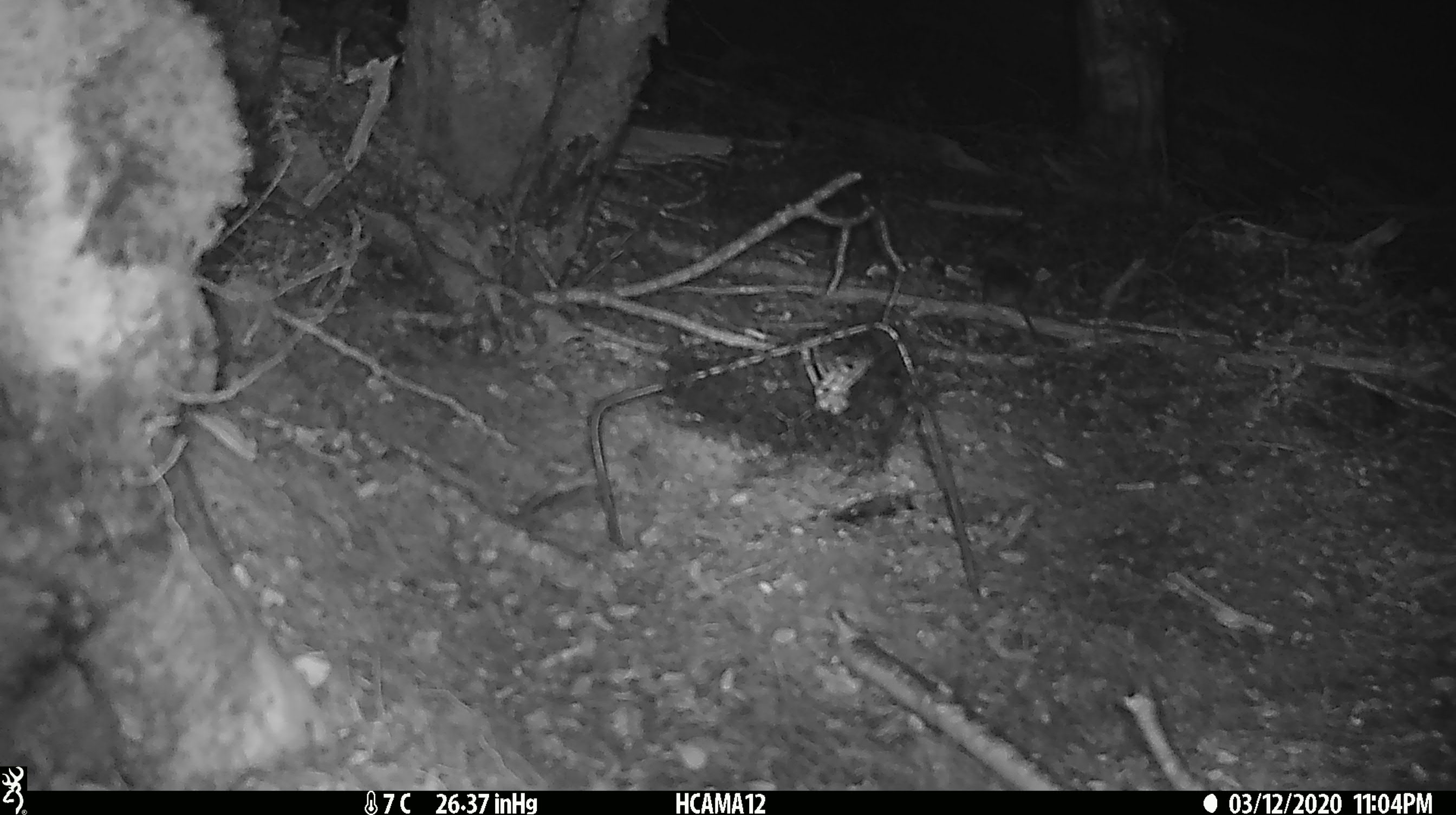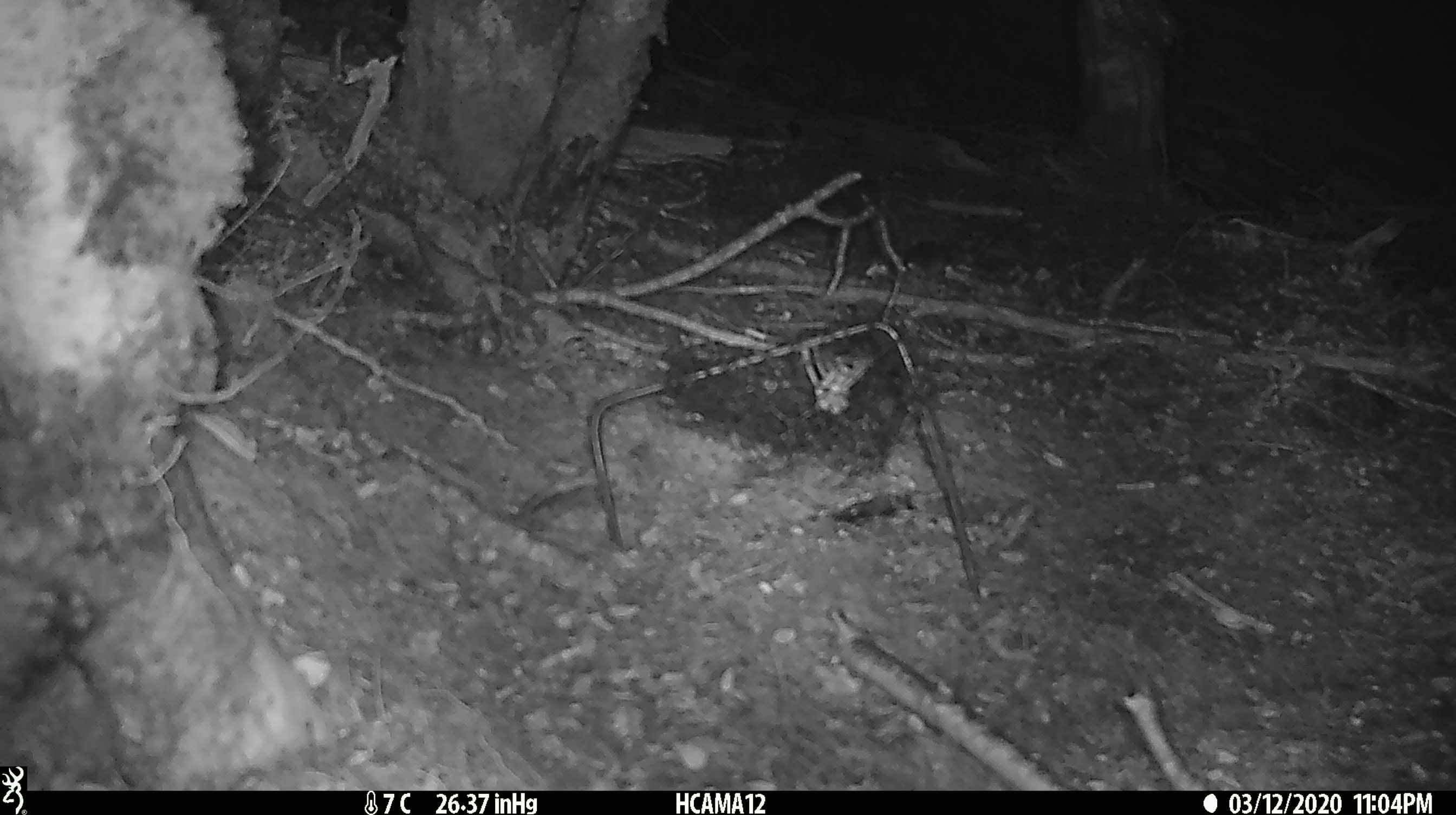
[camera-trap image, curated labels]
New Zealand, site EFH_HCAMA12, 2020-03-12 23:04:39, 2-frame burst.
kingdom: Animalia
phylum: Chordata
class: Mammalia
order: Rodentia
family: Muridae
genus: Mus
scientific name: Mus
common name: mouse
Mouse (Mus).